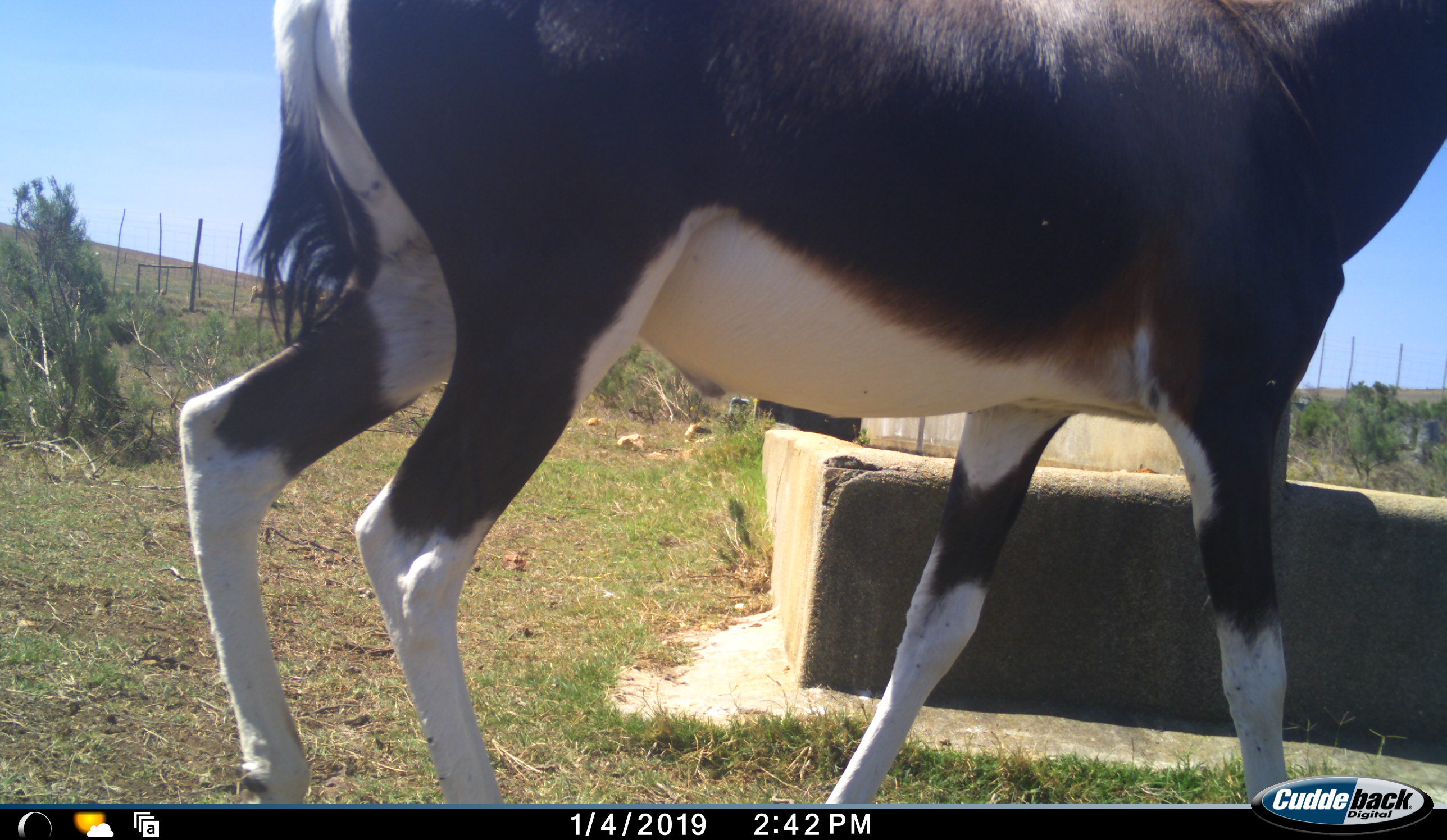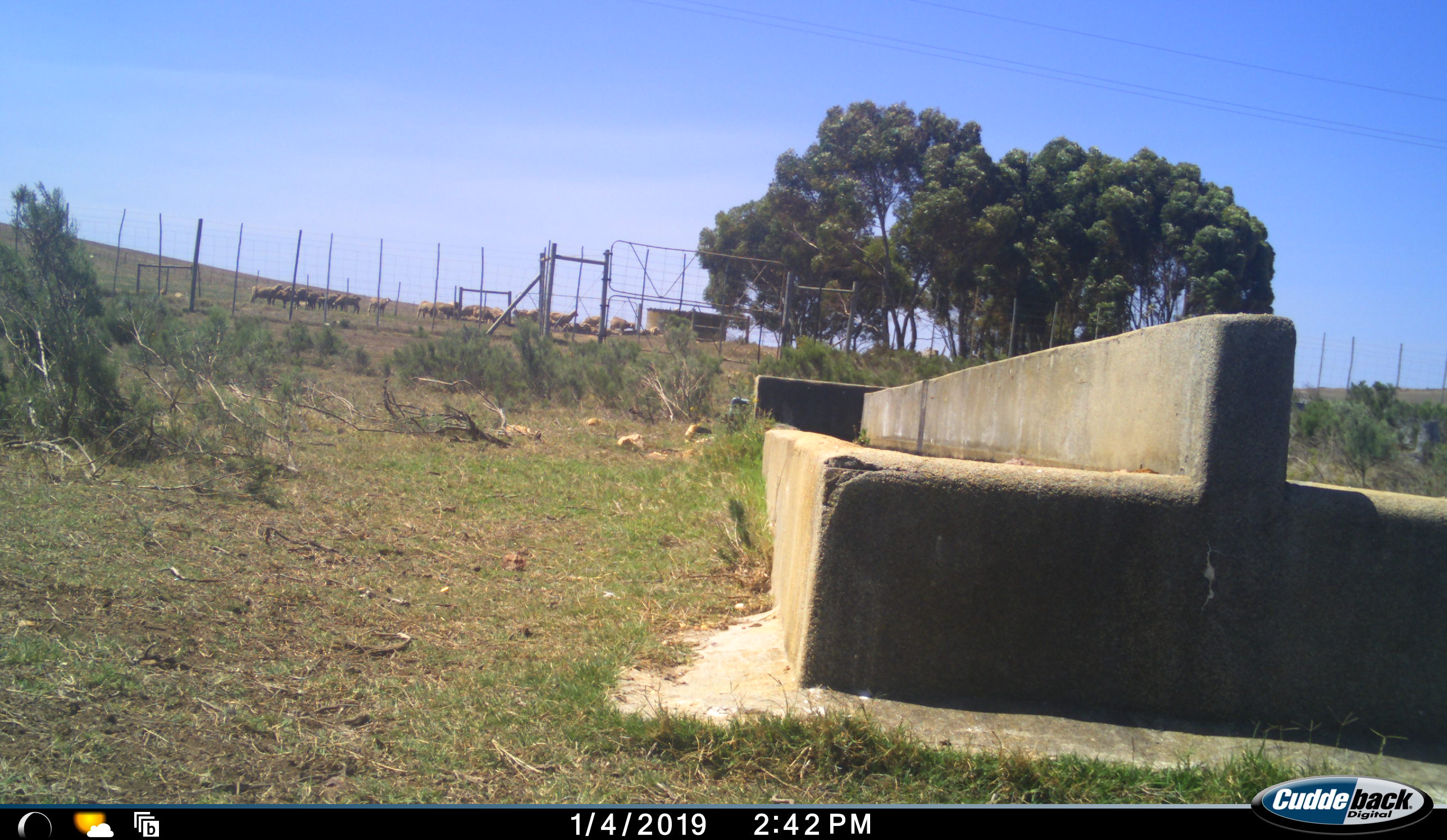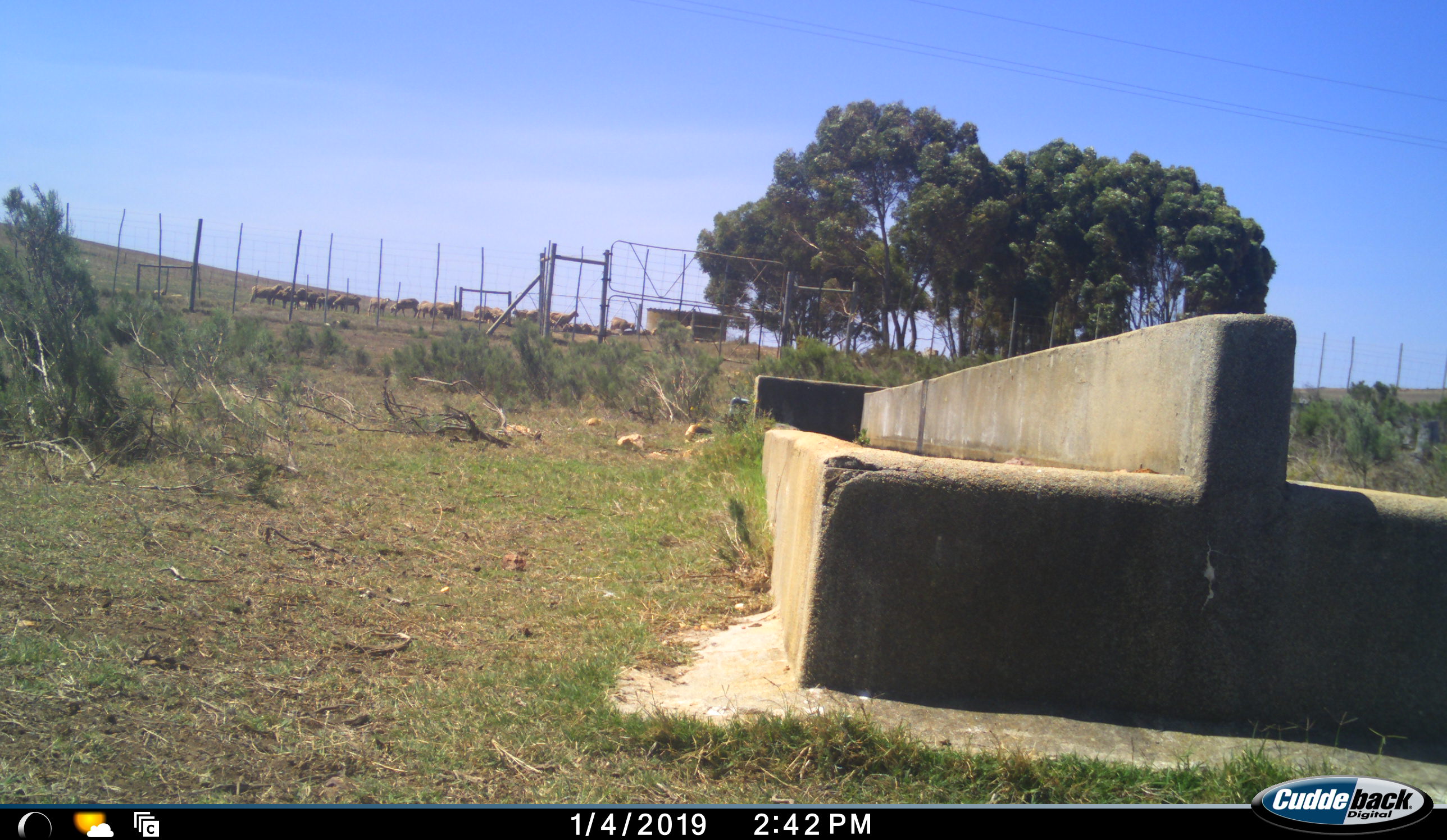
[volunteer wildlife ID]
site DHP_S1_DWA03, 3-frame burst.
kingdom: Animalia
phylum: Chordata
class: Mammalia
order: Artiodactyla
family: Bovidae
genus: Damaliscus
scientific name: Damaliscus pygargus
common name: bontebok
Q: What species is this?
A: Bontebok (Damaliscus pygargus).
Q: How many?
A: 1.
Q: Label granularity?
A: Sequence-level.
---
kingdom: Animalia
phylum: Chordata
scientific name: Vertebrata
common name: domestic animal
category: domesticanimal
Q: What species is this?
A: Domesticanimal (domestic animal) (Vertebrata).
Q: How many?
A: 11-50.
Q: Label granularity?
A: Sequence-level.